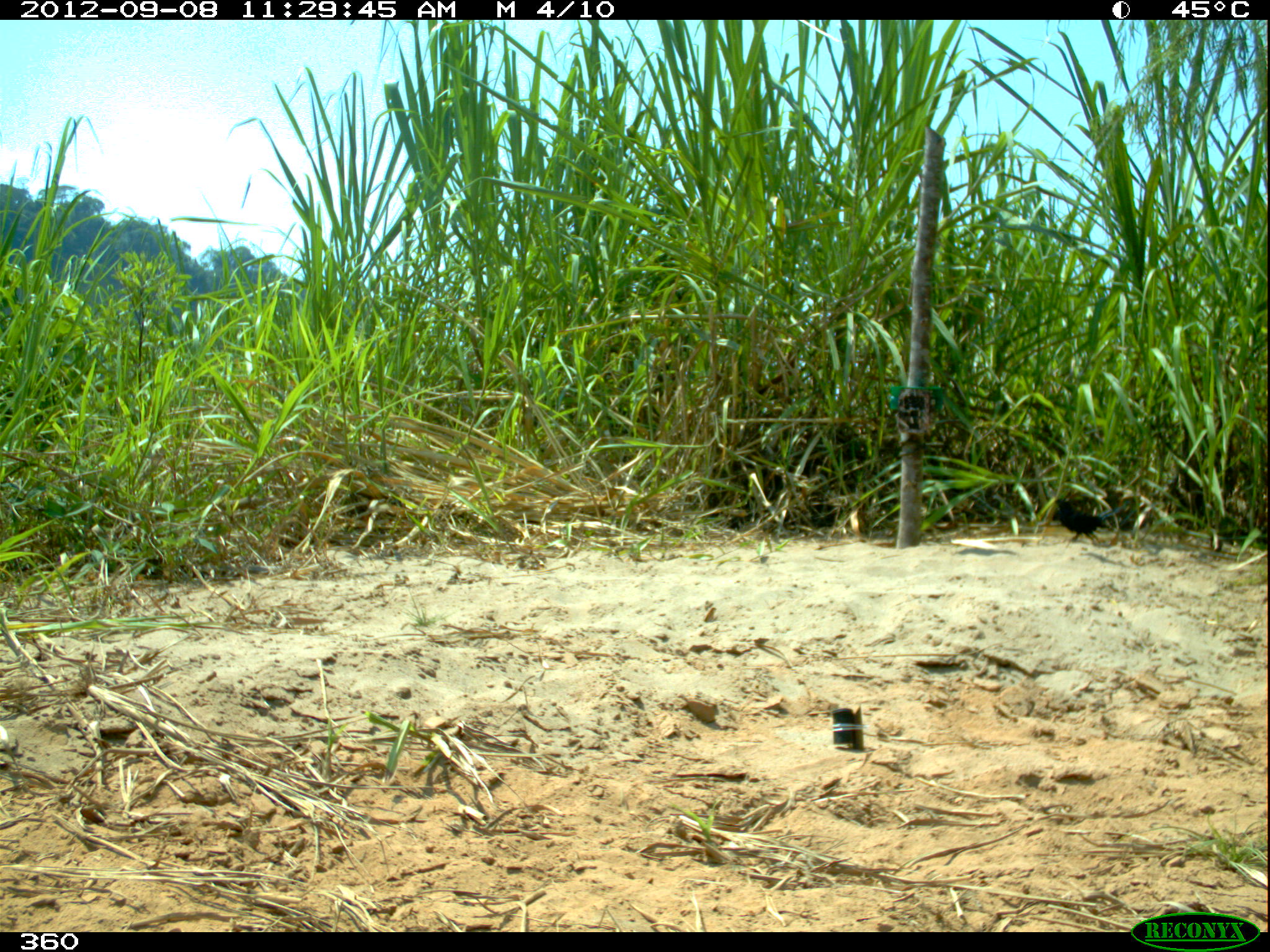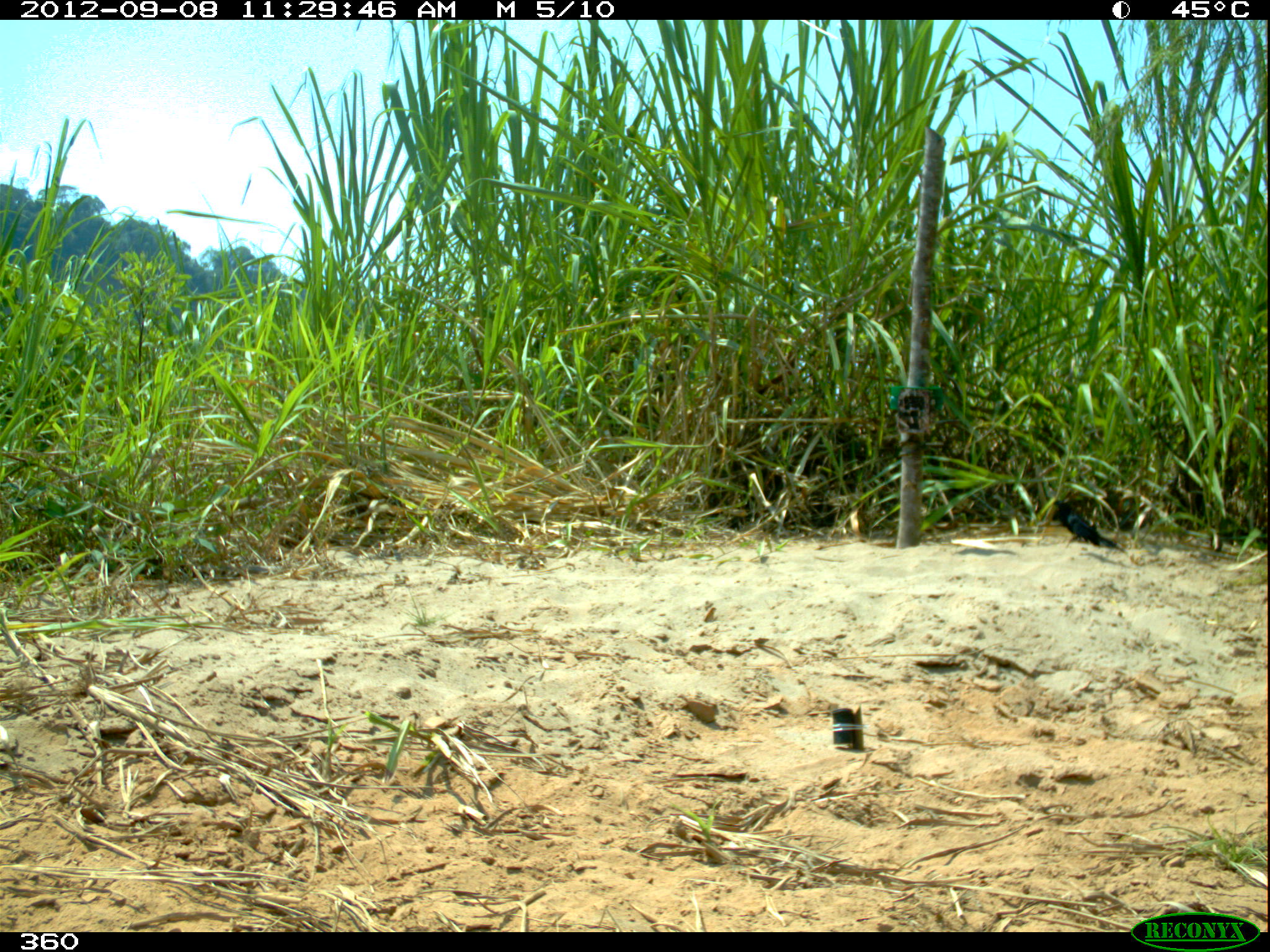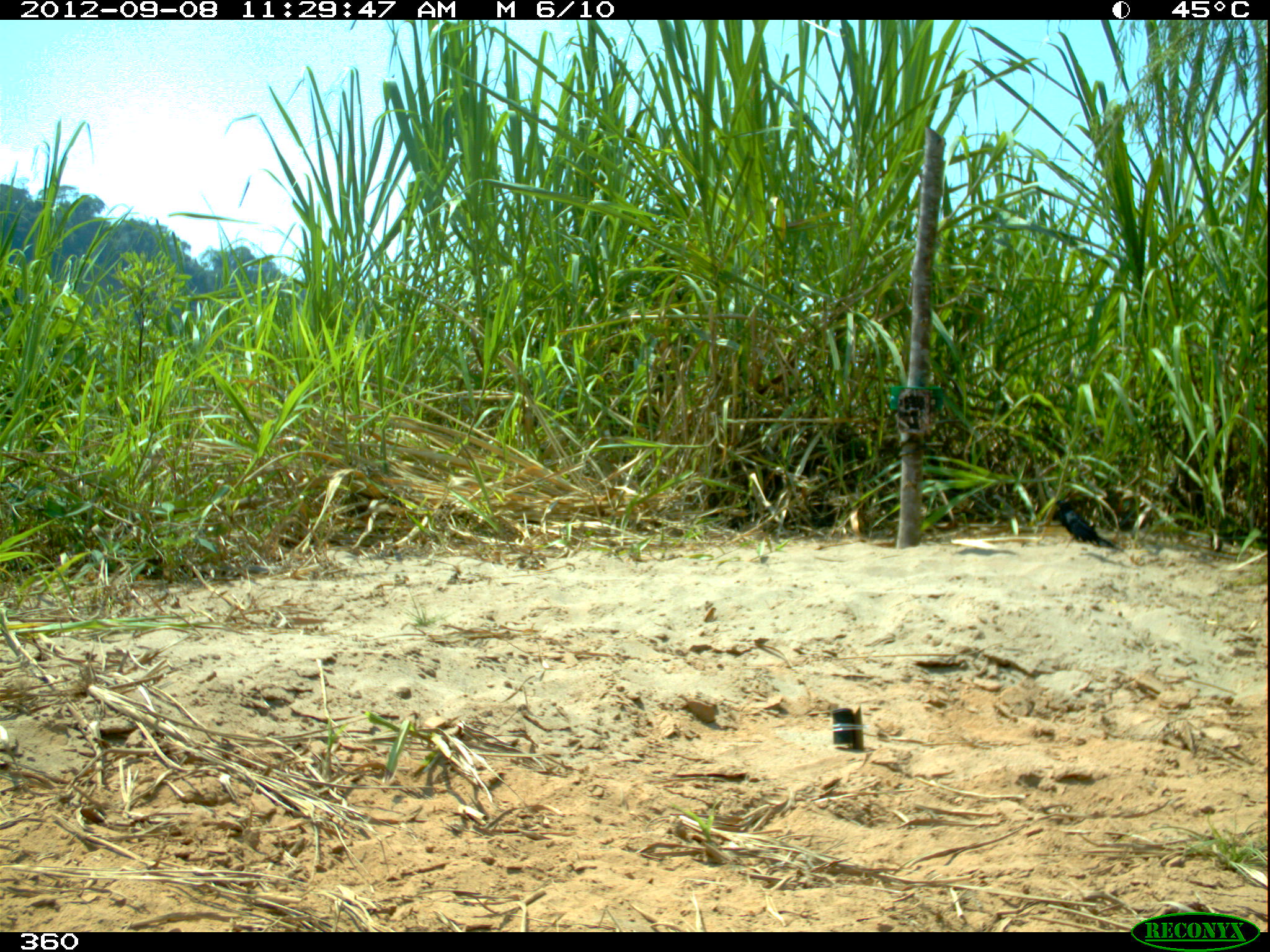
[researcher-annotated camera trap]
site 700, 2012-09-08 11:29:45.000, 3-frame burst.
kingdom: Animalia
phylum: Chordata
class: Aves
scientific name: Aves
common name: bird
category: unknown bird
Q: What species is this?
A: Unknown bird (bird) (Aves).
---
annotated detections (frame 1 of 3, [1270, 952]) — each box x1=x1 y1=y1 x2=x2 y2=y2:
unknown bird: x1=1053 y1=494 x2=1127 y2=542